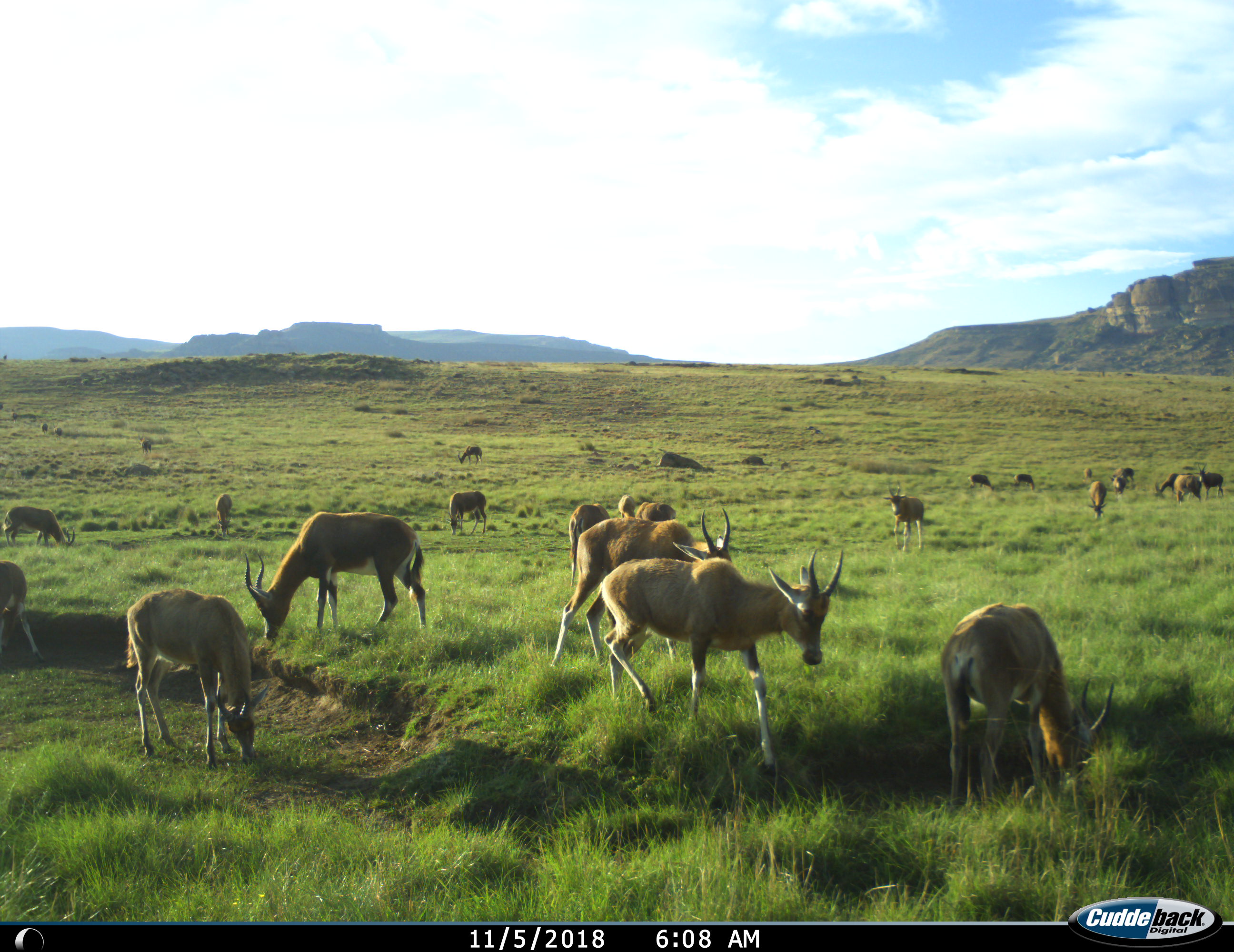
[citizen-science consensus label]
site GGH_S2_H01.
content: unidentified animal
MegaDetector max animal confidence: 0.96